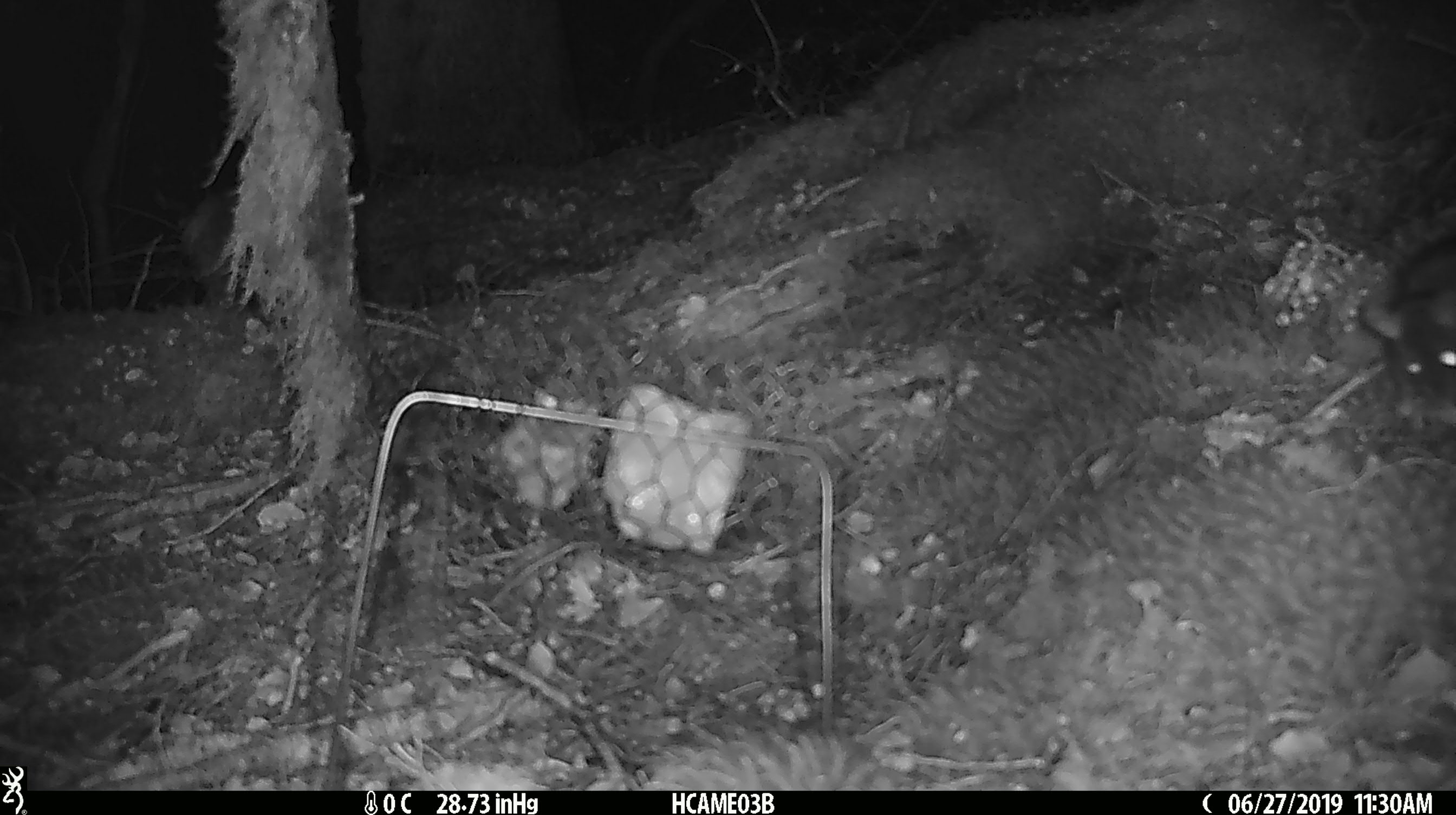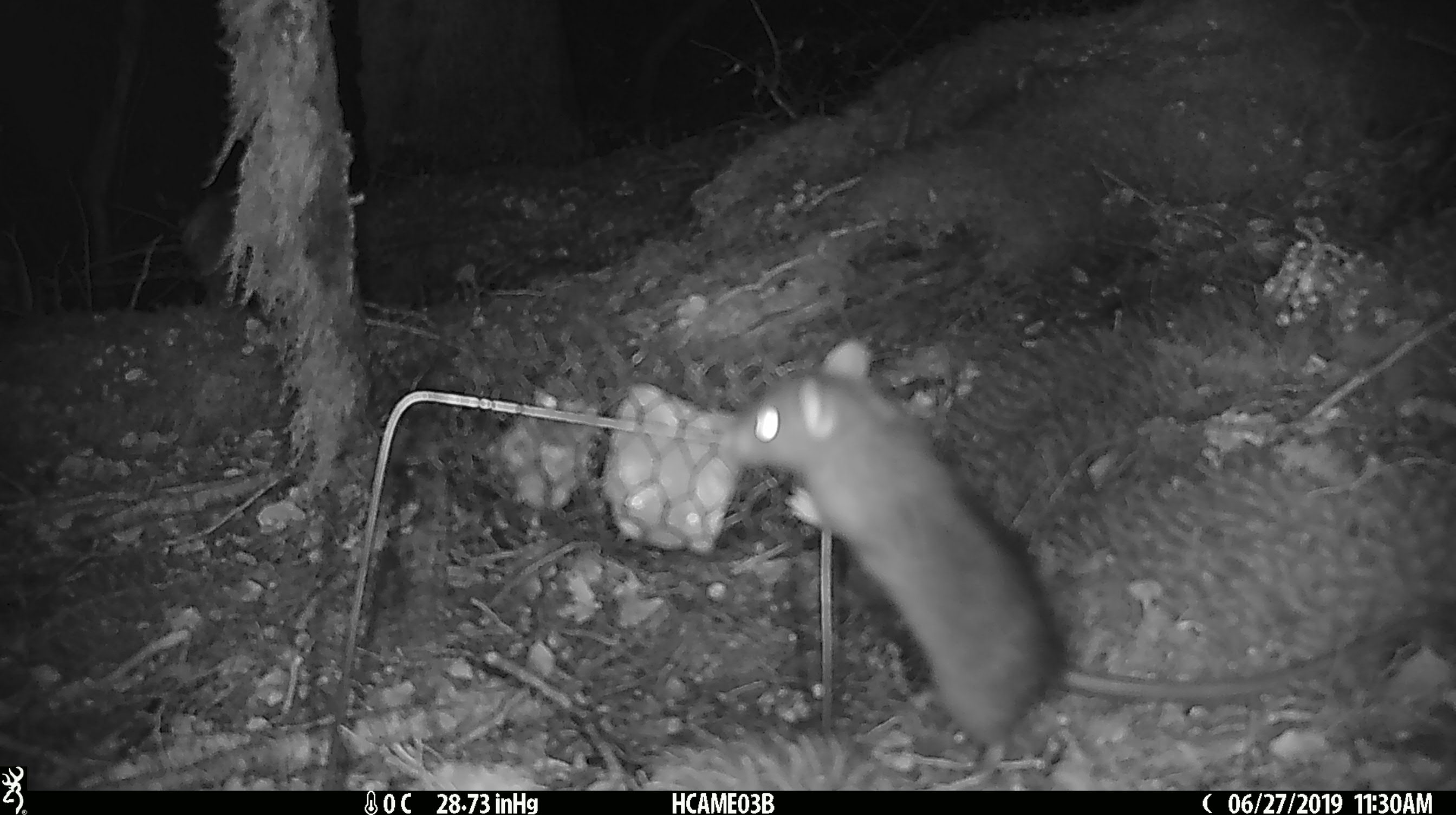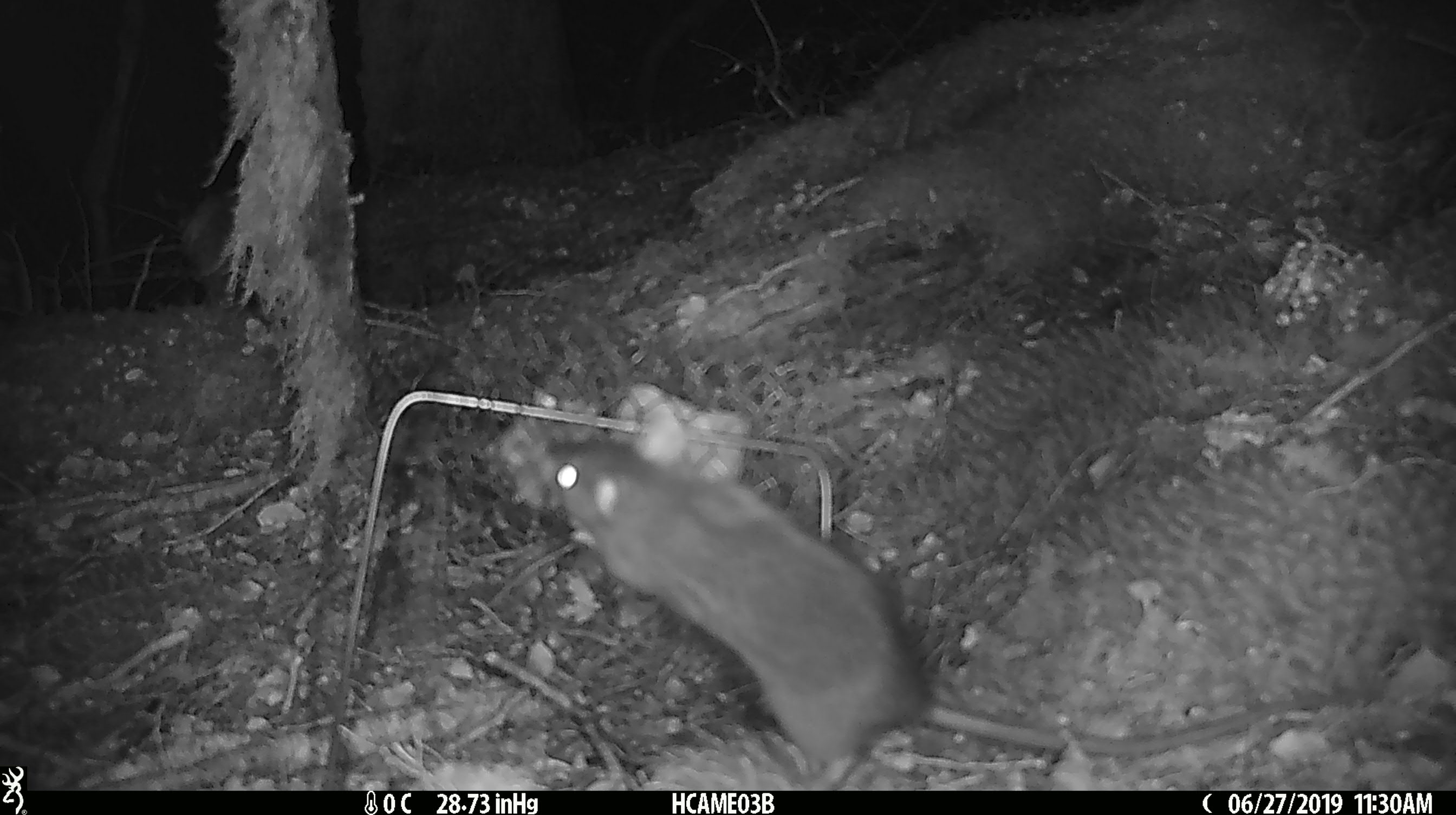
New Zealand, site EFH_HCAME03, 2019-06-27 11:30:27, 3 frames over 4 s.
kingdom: Animalia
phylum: Chordata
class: Mammalia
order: Rodentia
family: Muridae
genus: Rattus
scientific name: Rattus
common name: rat